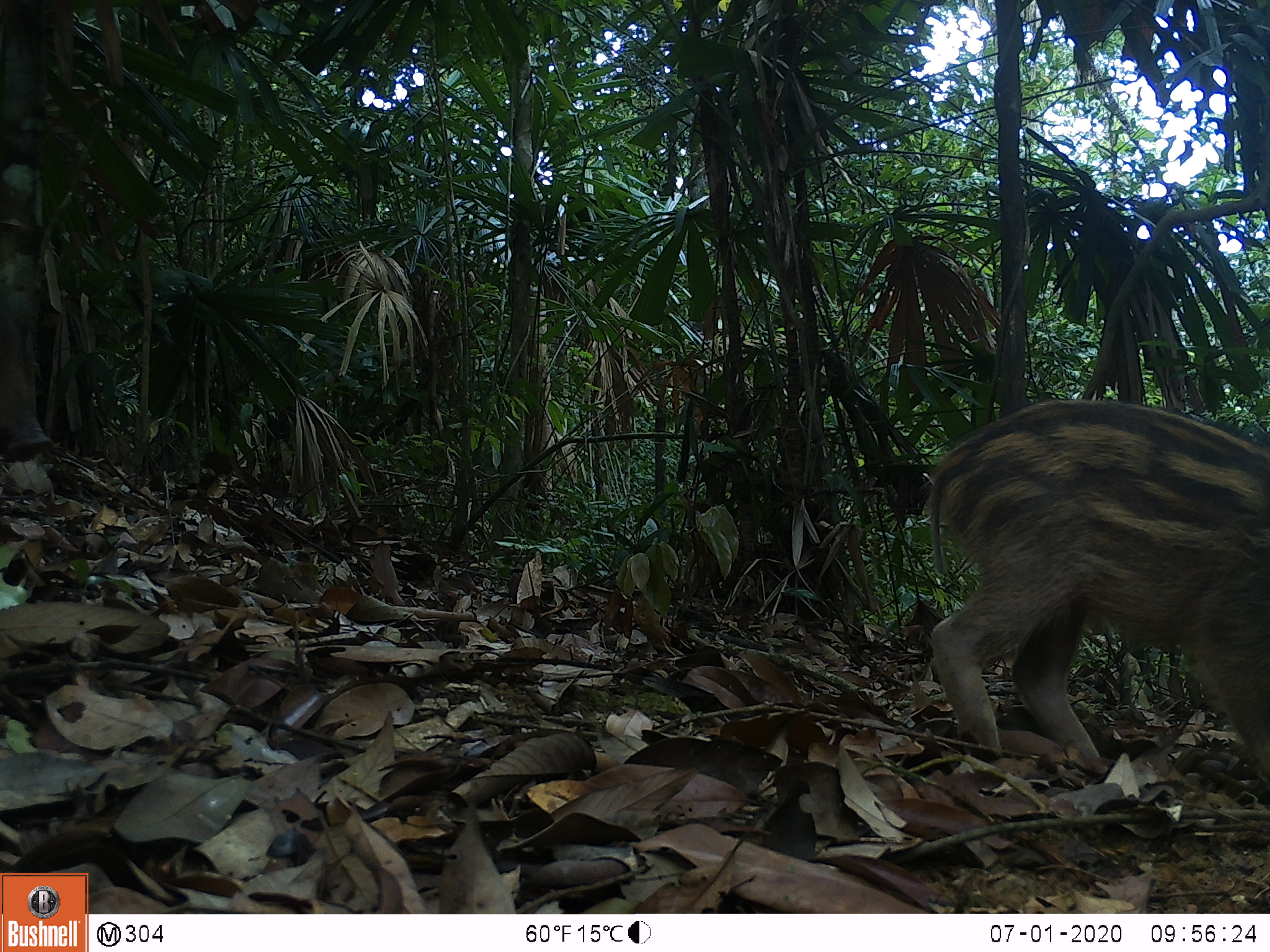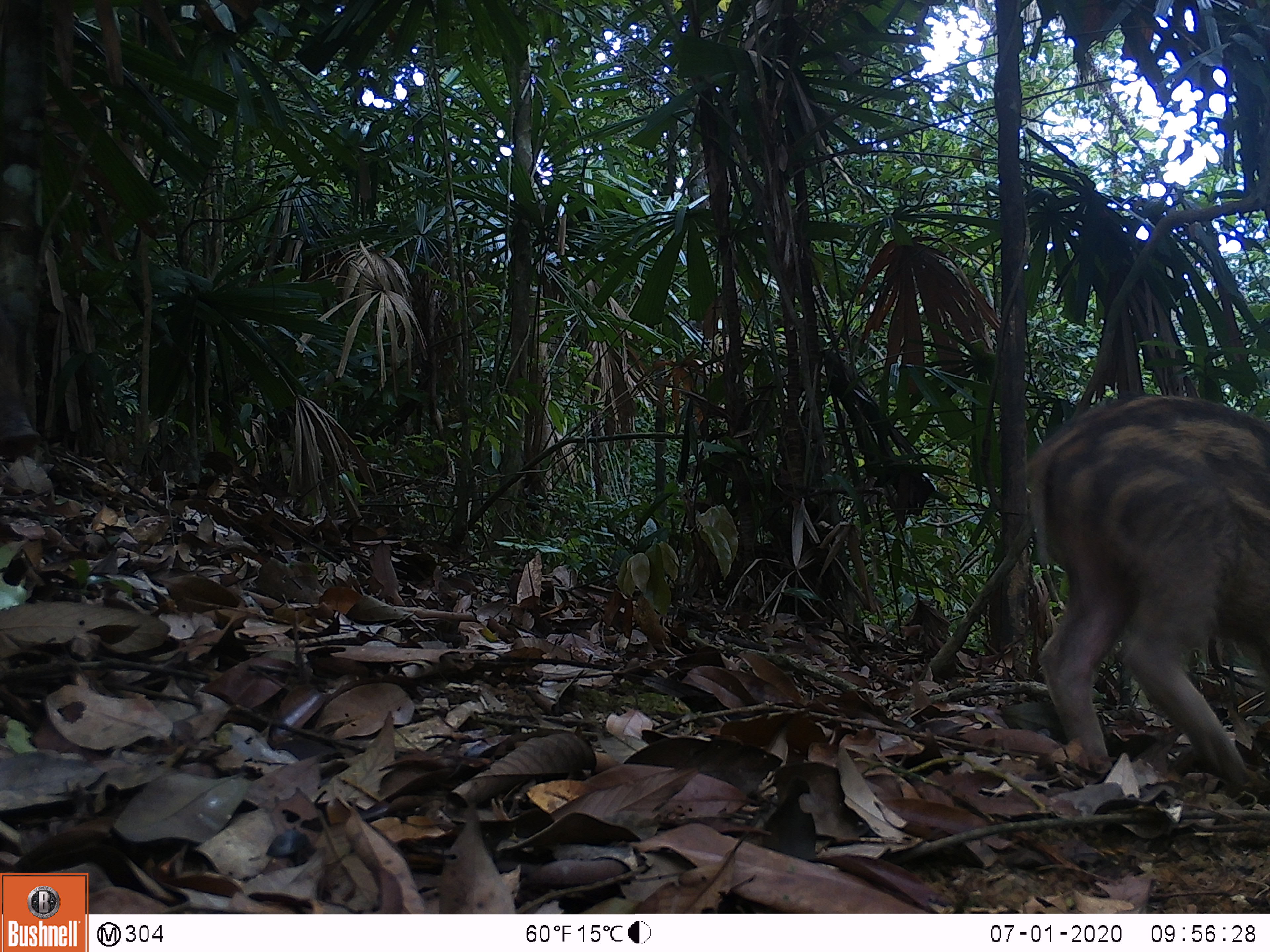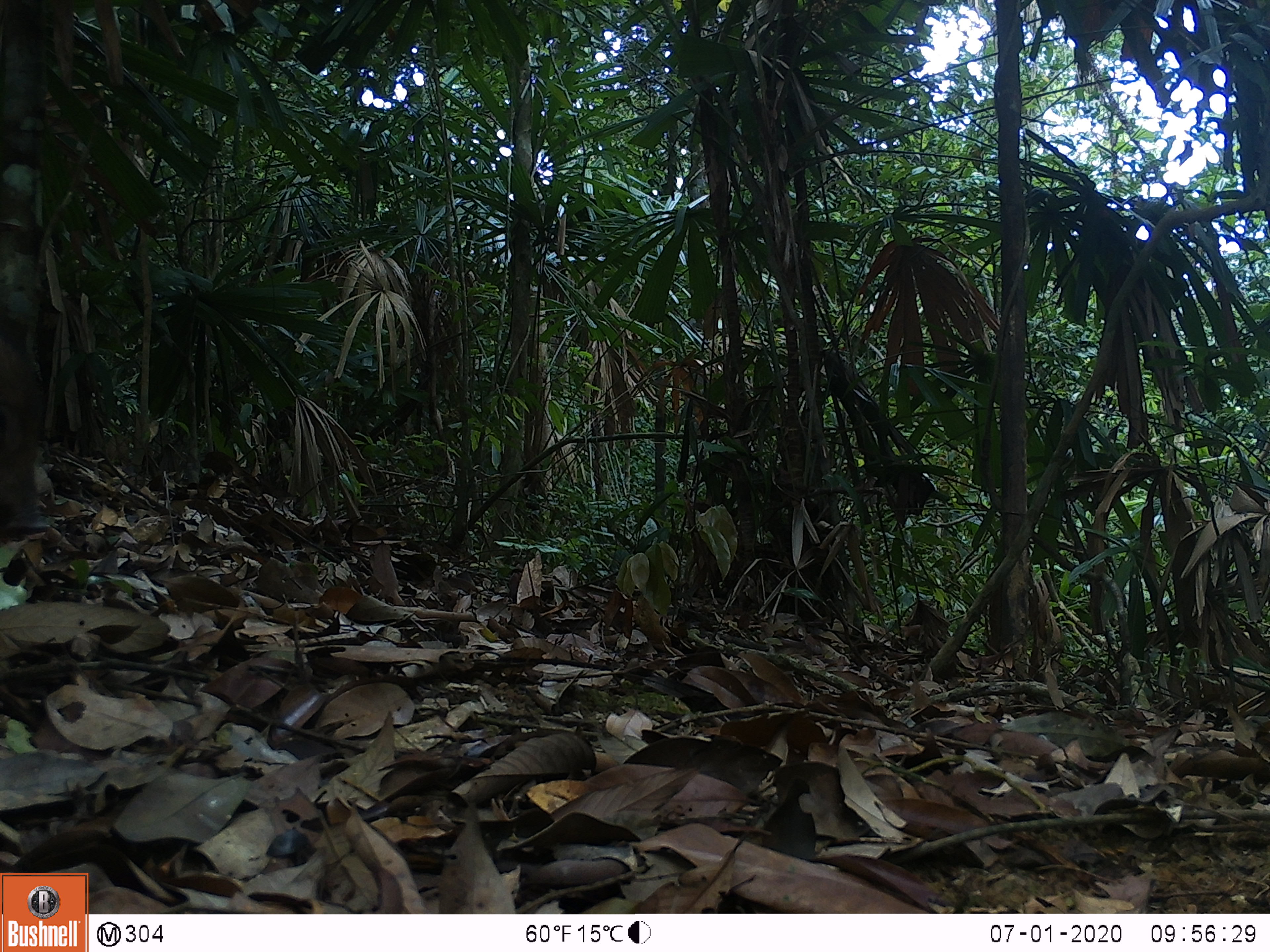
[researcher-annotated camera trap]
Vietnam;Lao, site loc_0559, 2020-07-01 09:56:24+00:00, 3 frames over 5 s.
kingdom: Animalia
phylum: Chordata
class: Mammalia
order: Artiodactyla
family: Suidae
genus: Sus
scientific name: Sus scrofa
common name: eurasian wild pig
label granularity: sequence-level